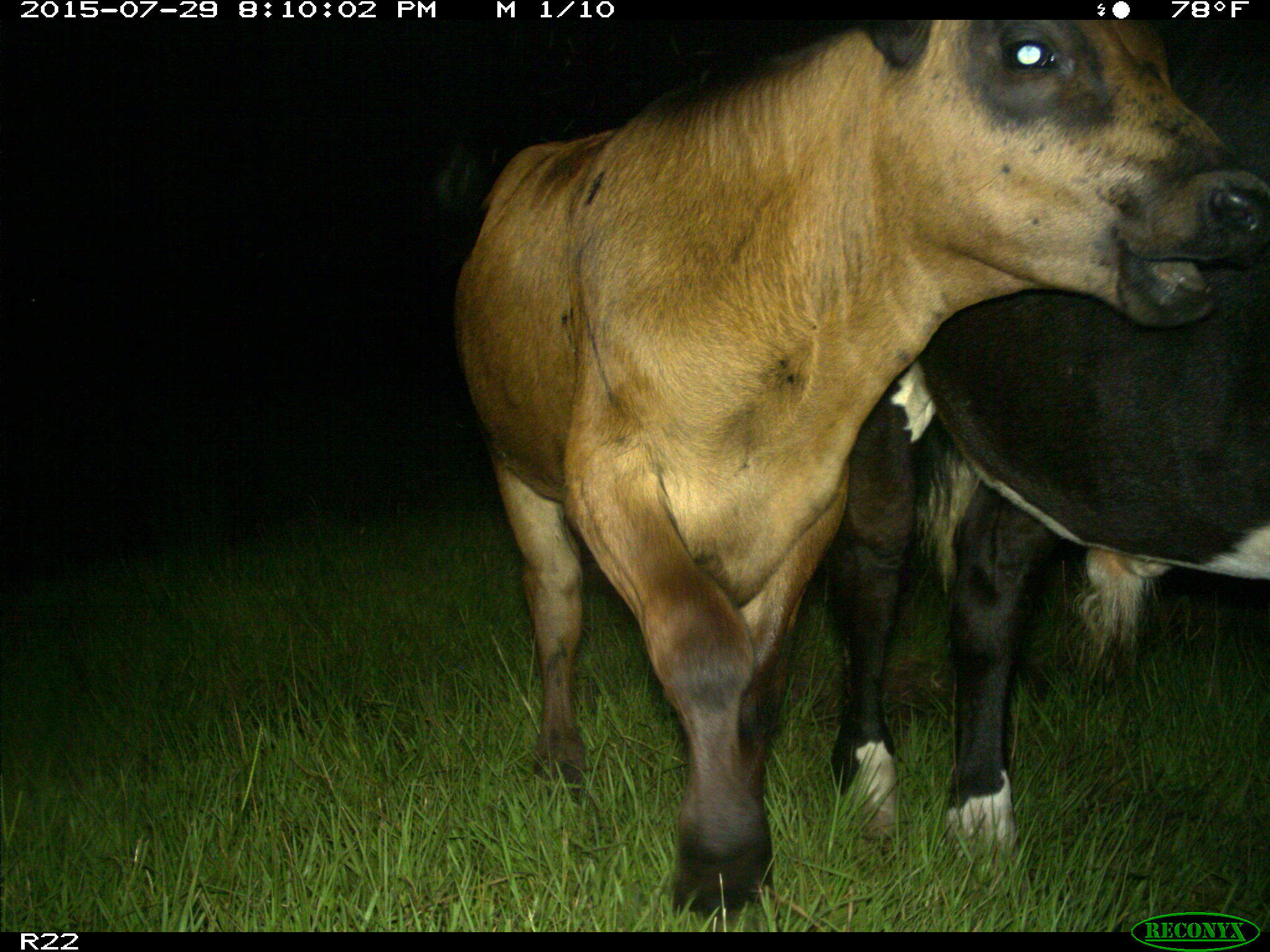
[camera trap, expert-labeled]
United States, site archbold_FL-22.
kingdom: Animalia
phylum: Chordata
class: Mammalia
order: Artiodactyla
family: Bovidae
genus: Bos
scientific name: Bos taurus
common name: domestic cow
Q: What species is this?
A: Bos taurus (domestic cow).